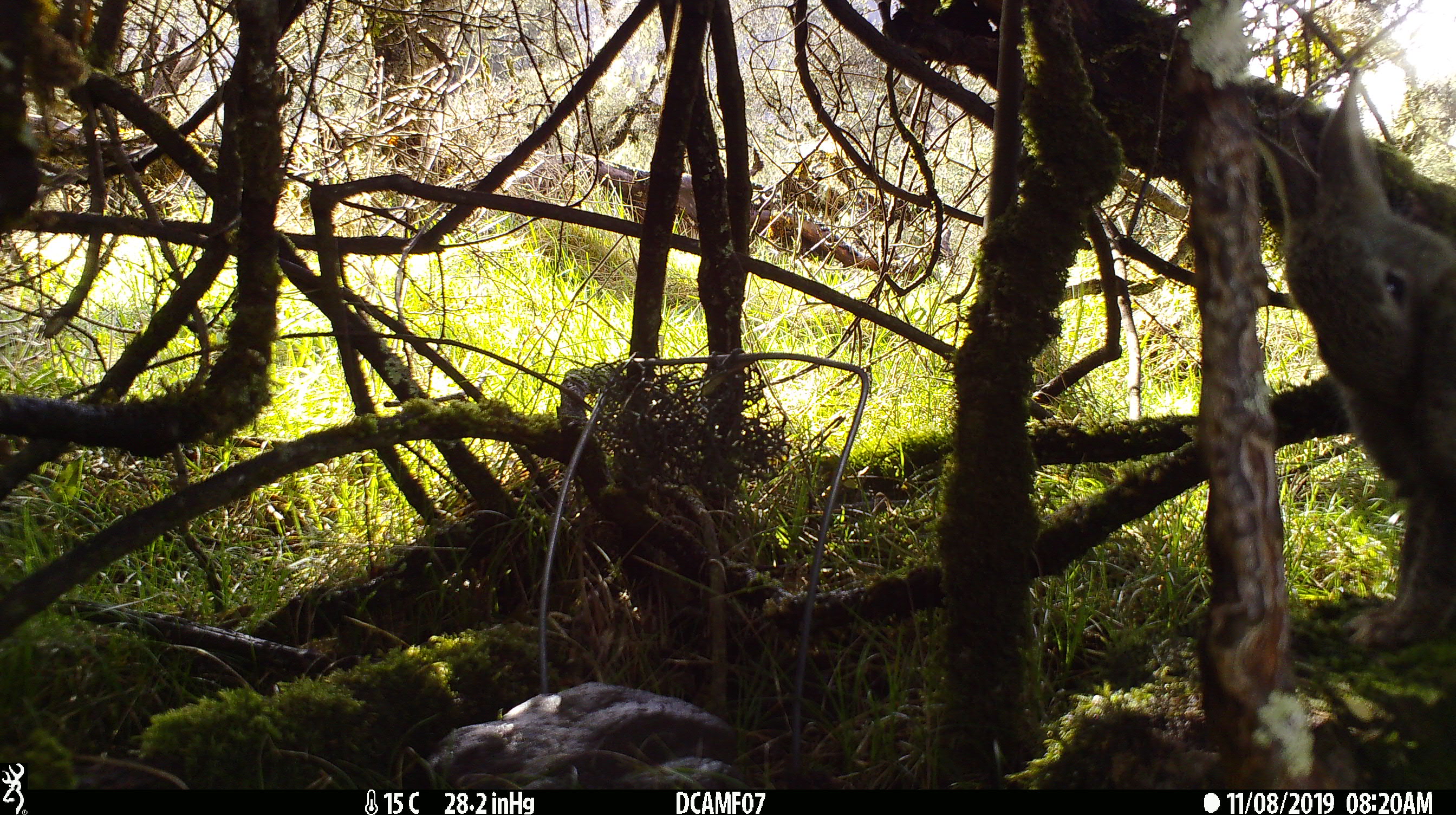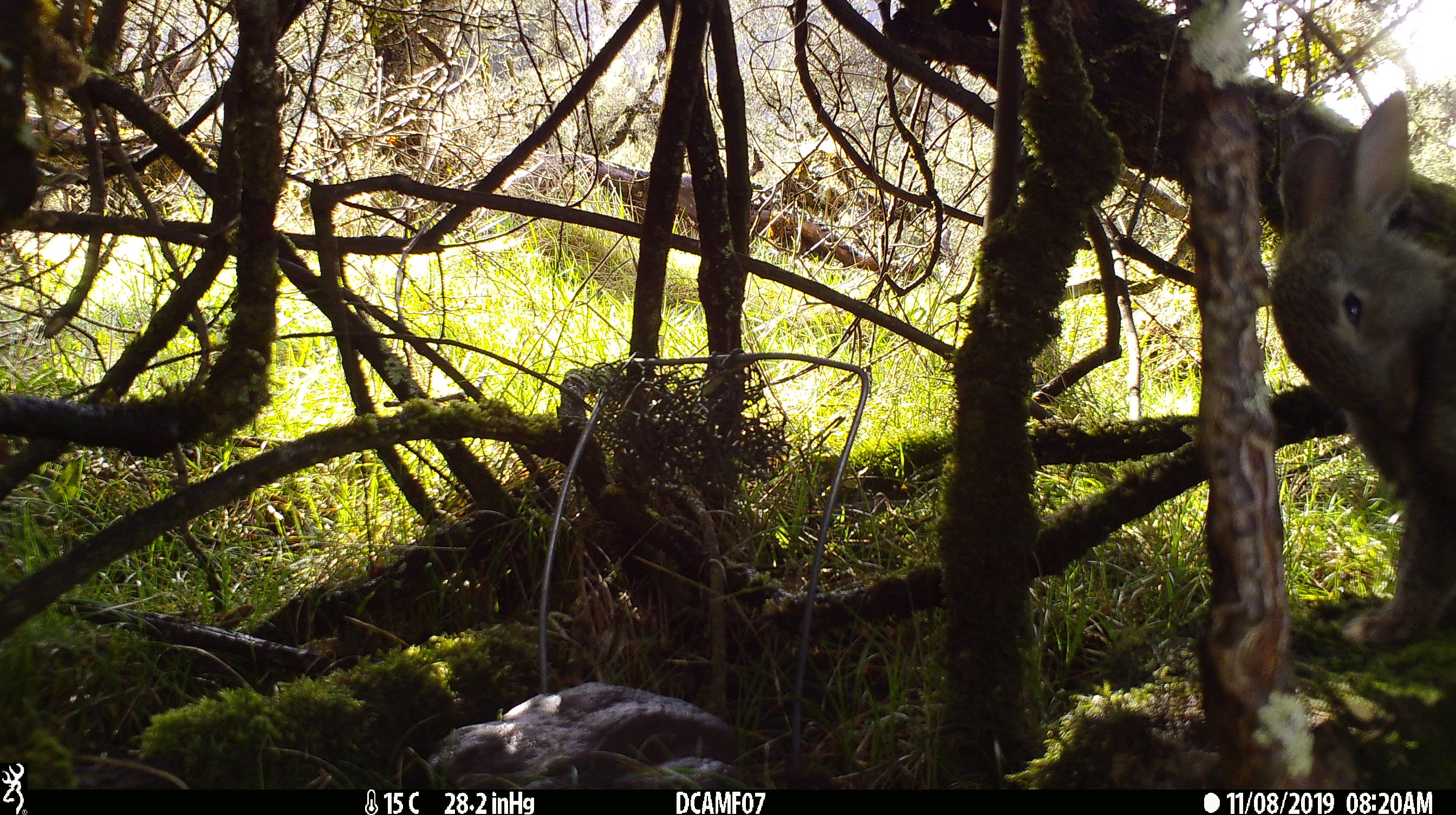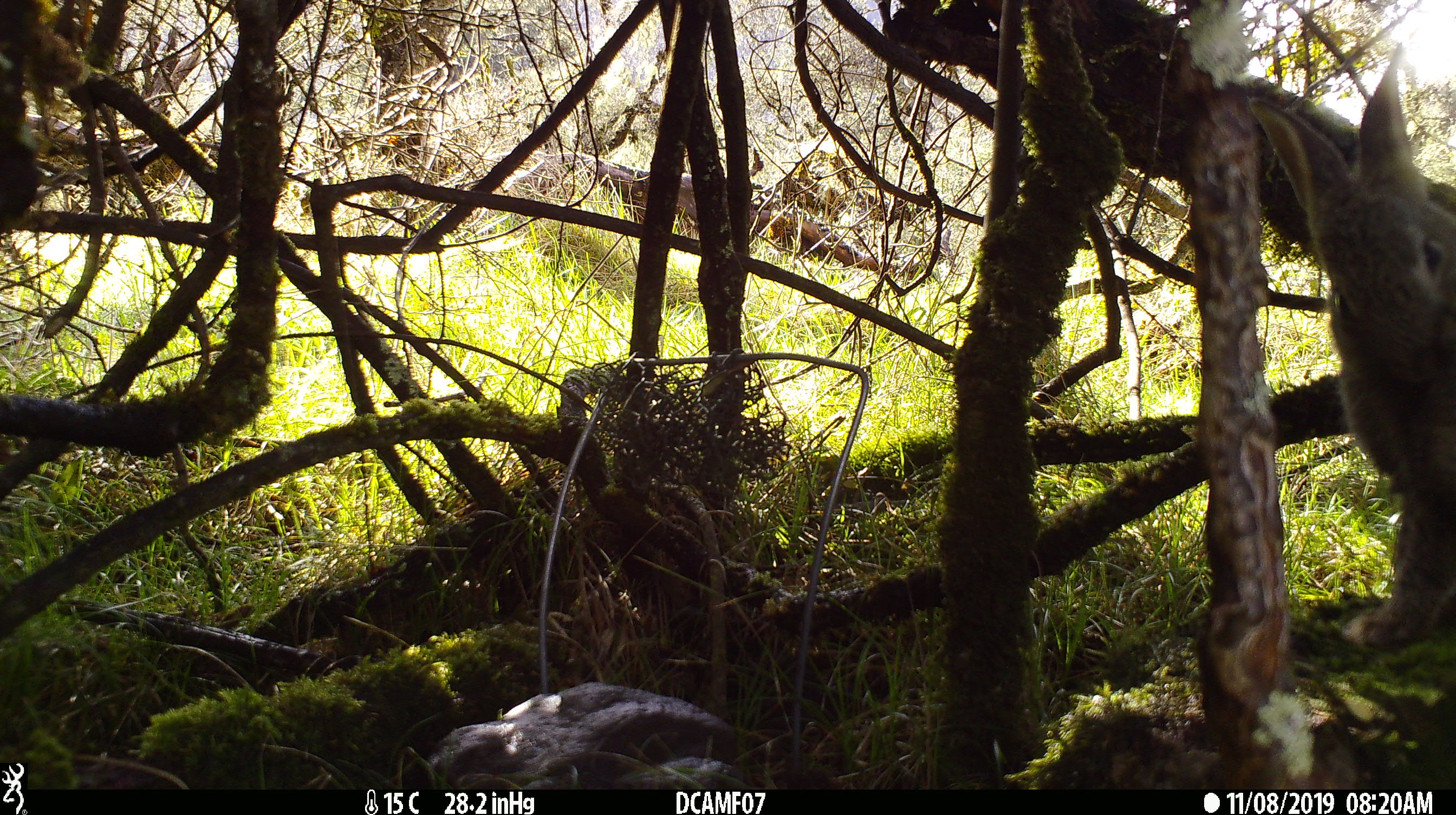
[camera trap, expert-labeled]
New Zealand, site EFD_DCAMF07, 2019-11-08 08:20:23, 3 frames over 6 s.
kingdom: Animalia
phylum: Chordata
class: Mammalia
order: Lagomorpha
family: Leporidae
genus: Oryctolagus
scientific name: Oryctolagus cuniculus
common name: european rabbit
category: rabbit